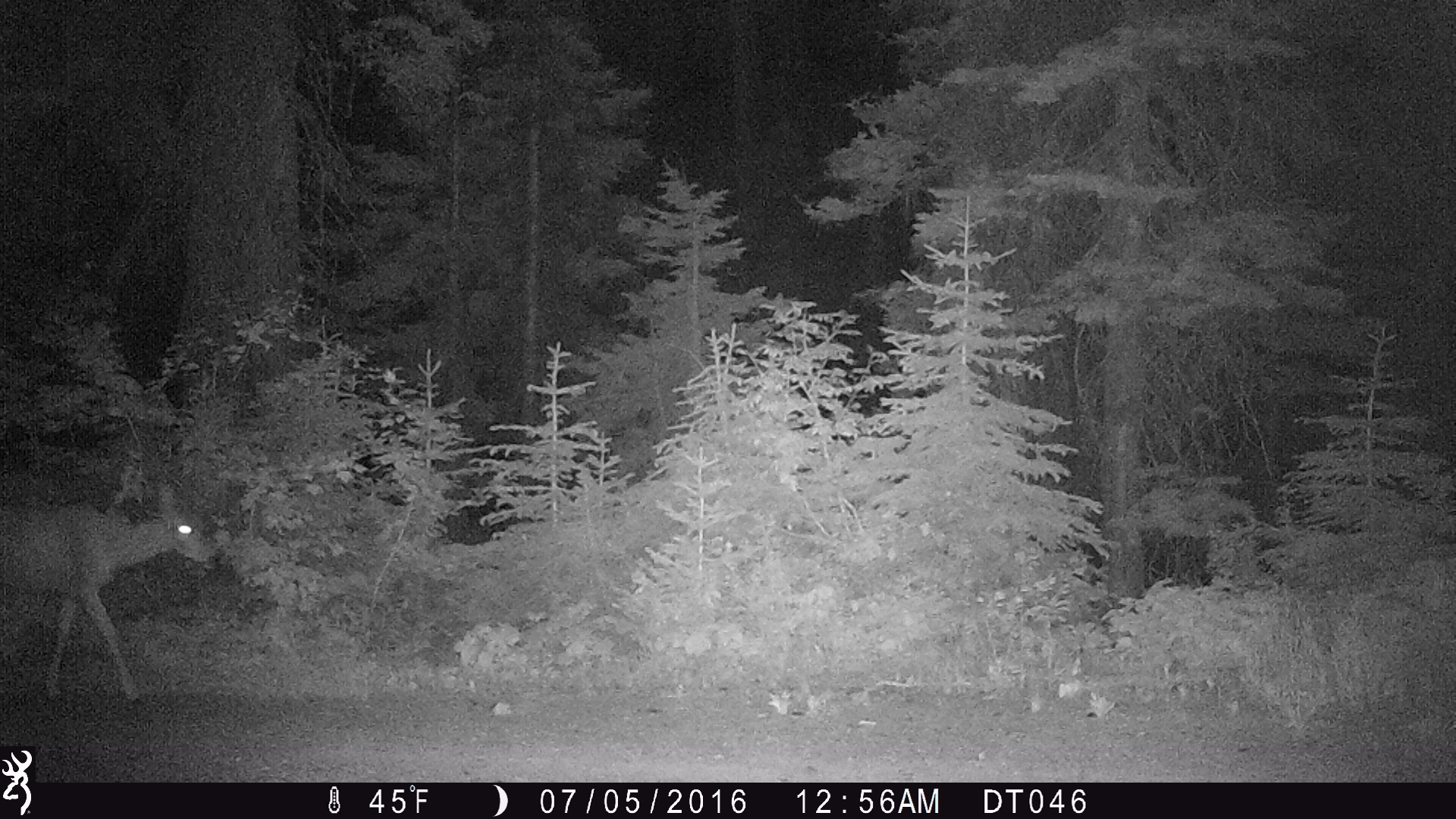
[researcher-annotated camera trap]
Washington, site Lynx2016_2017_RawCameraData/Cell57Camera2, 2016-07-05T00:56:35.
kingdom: Animalia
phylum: Chordata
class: Mammalia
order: Artiodactyla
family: Cervidae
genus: Odocoileus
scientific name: Odocoileus hemionus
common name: mule deer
Odocoileus hemionus (mule deer). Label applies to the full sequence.